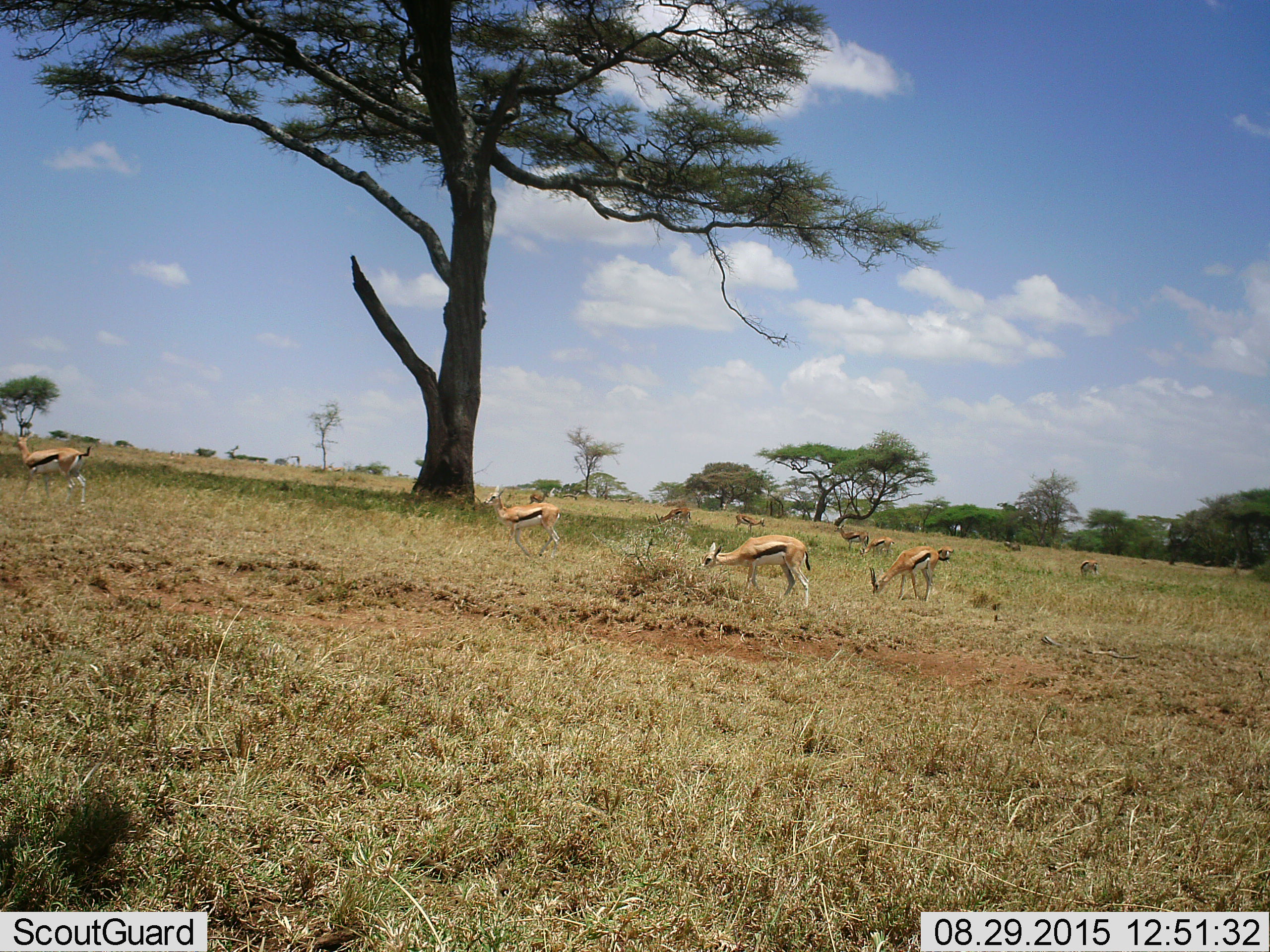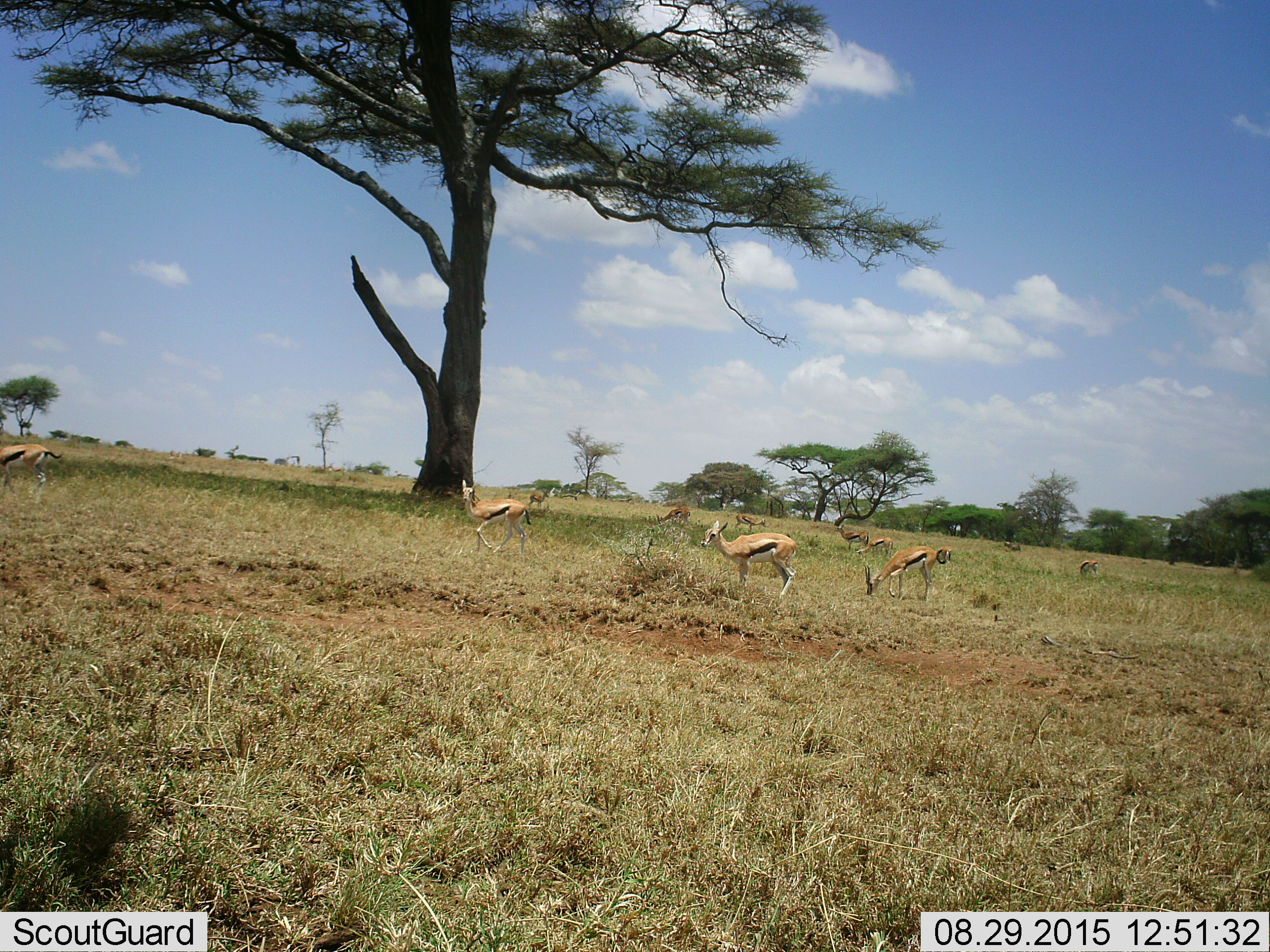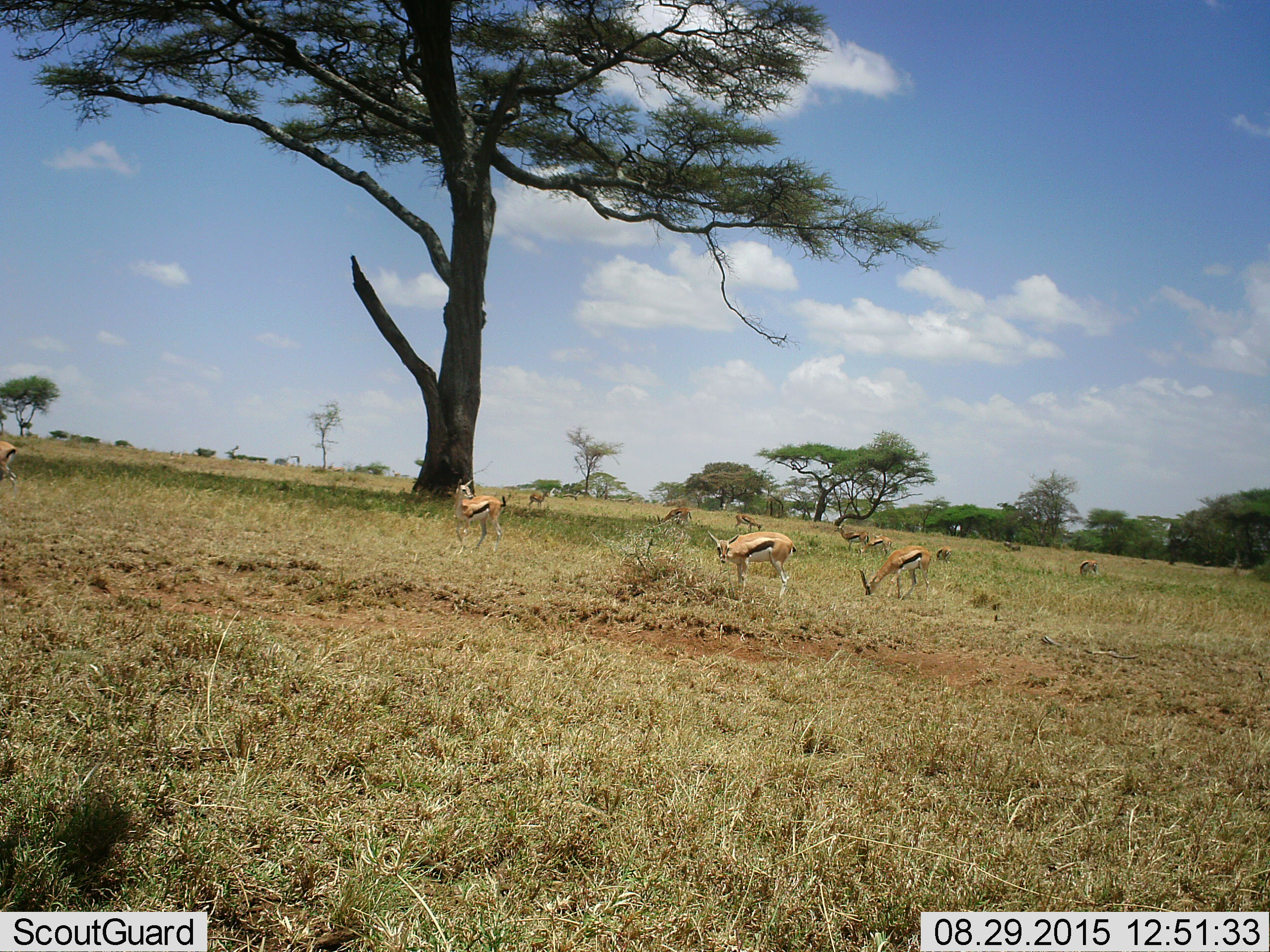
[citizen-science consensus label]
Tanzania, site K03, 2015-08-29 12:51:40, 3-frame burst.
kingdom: Animalia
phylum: Chordata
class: Mammalia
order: Artiodactyla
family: Bovidae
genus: Eudorcas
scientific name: Eudorcas thomsonii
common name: thomson's gazelle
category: gazellethomsons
Gazellethomsons (thomson's gazelle) (Eudorcas thomsonii), count 11-50. Behavior (volunteer vote fractions): standing 88%, resting 0%, moving 62%, interacting 12%. Young present (vote fraction): 12%. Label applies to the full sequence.